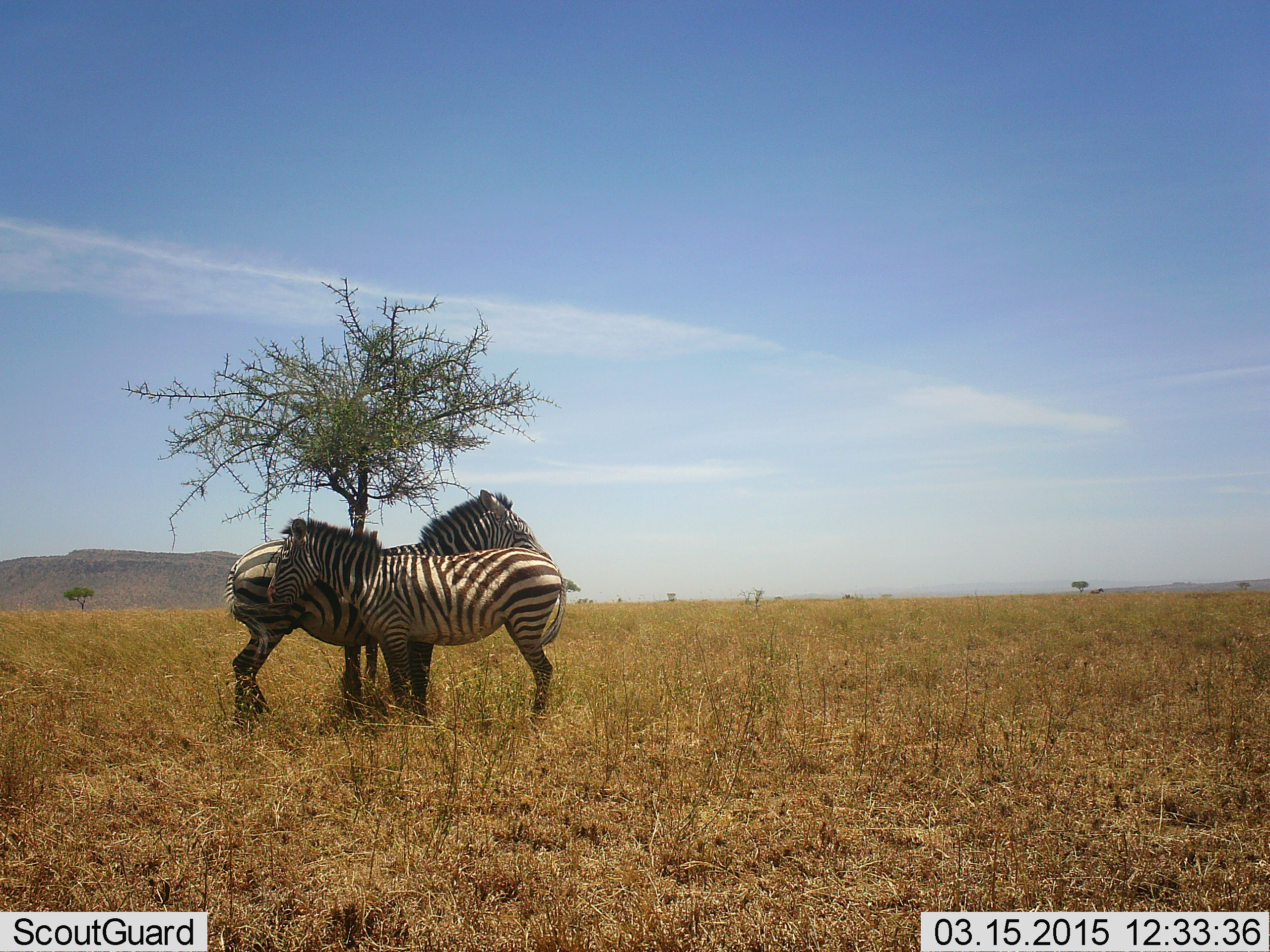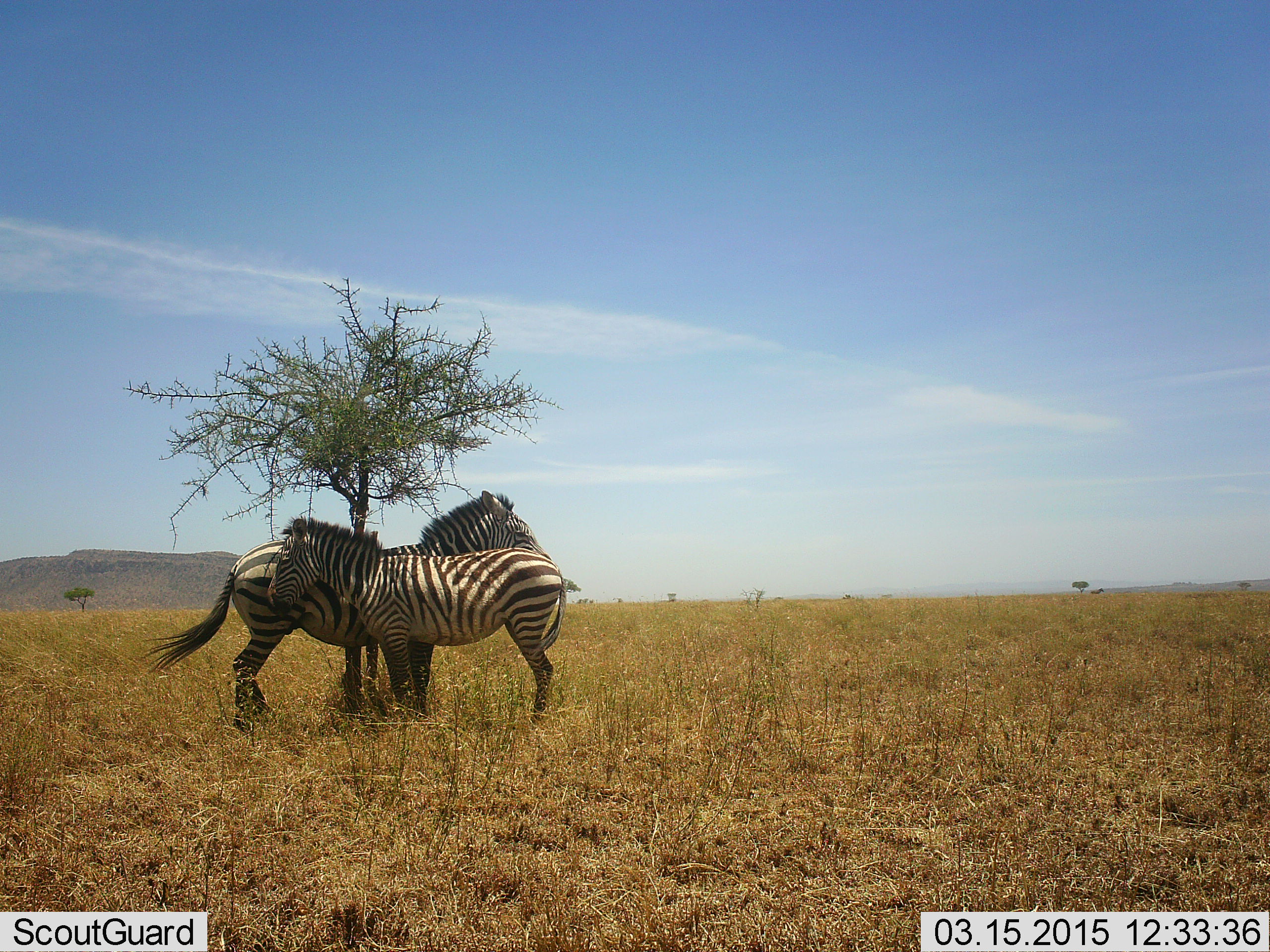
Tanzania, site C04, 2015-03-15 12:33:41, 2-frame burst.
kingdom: Animalia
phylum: Chordata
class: Mammalia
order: Perissodactyla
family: Equidae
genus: Equus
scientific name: Equus quagga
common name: plains zebra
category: zebra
Zebra (plains zebra) (Equus quagga), count 2. Behavior (volunteer vote fractions): standing 70%, resting 0%, moving 0%, interacting 40%. Young present (vote fraction): 10%. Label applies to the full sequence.